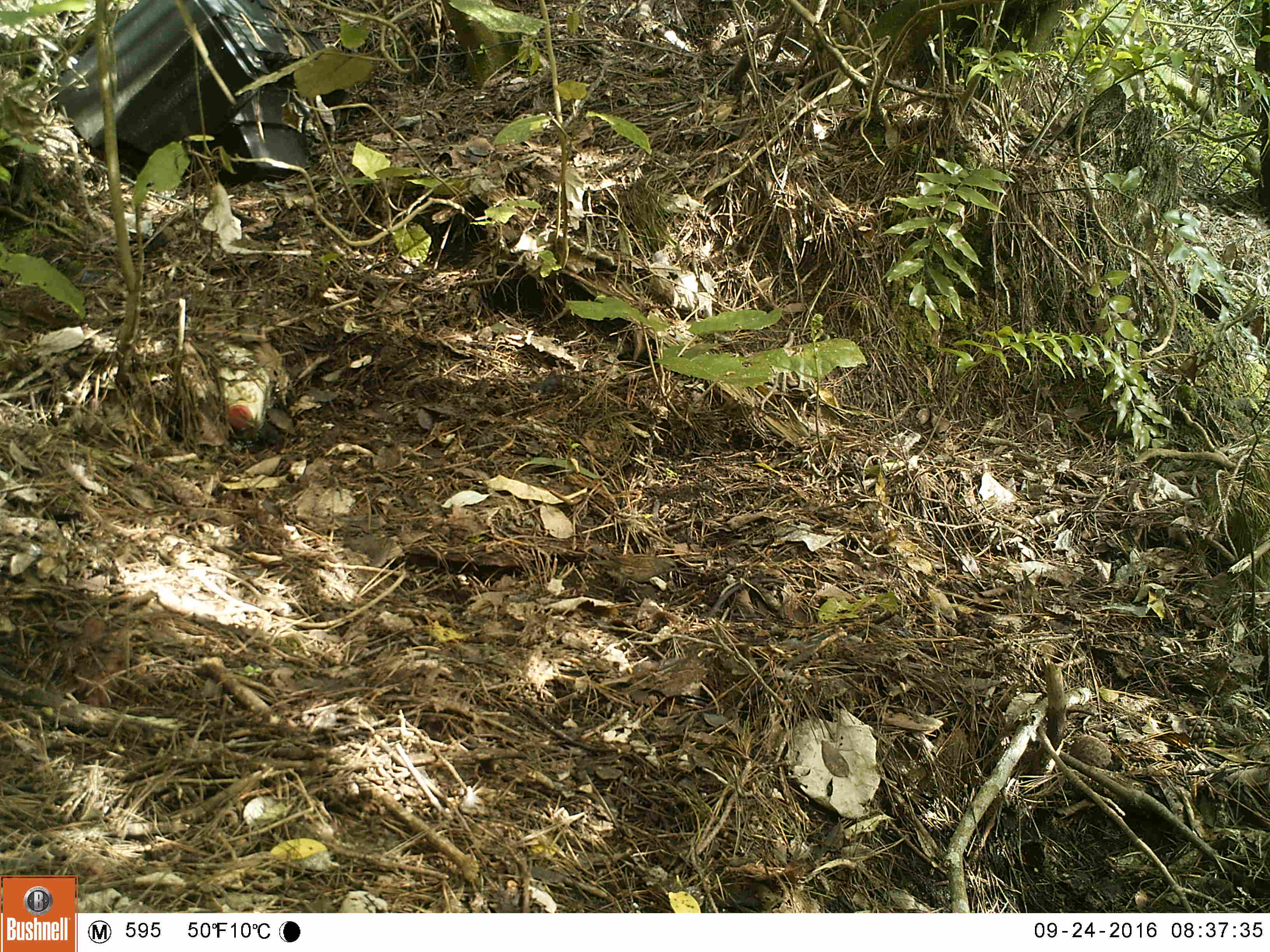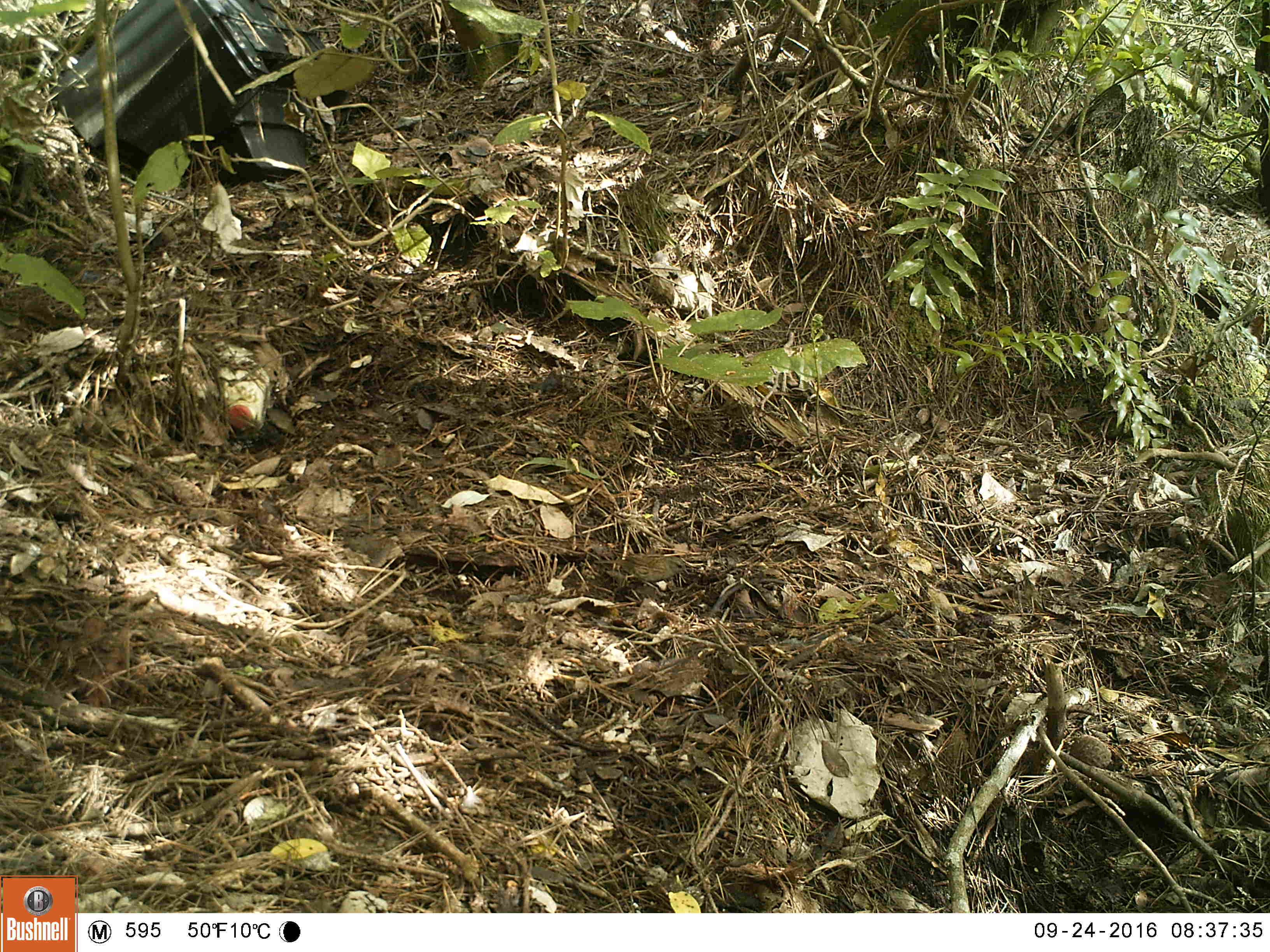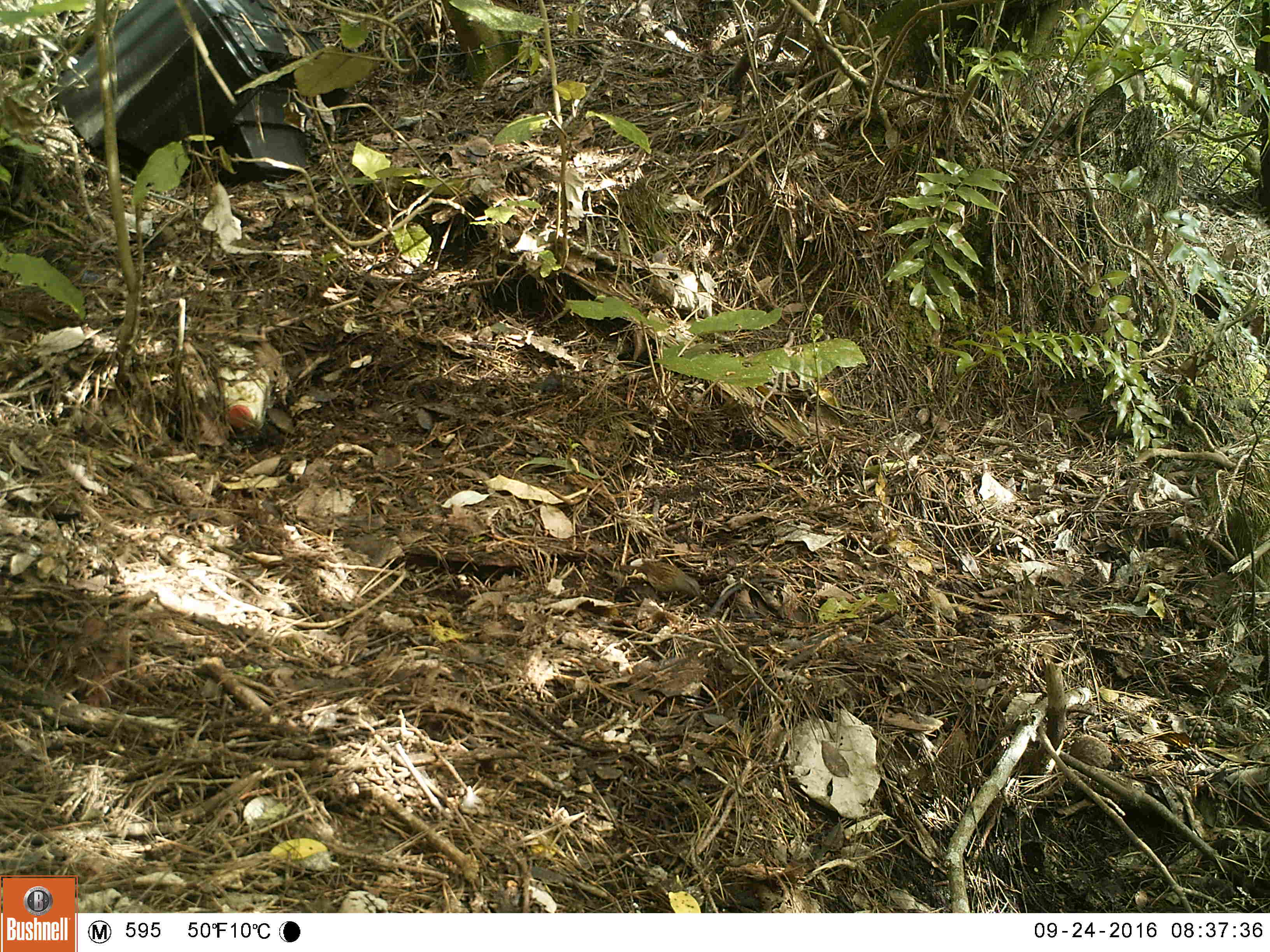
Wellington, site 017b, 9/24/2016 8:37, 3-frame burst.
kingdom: Animalia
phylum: Chordata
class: Aves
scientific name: Aves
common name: bird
Bird (Aves).